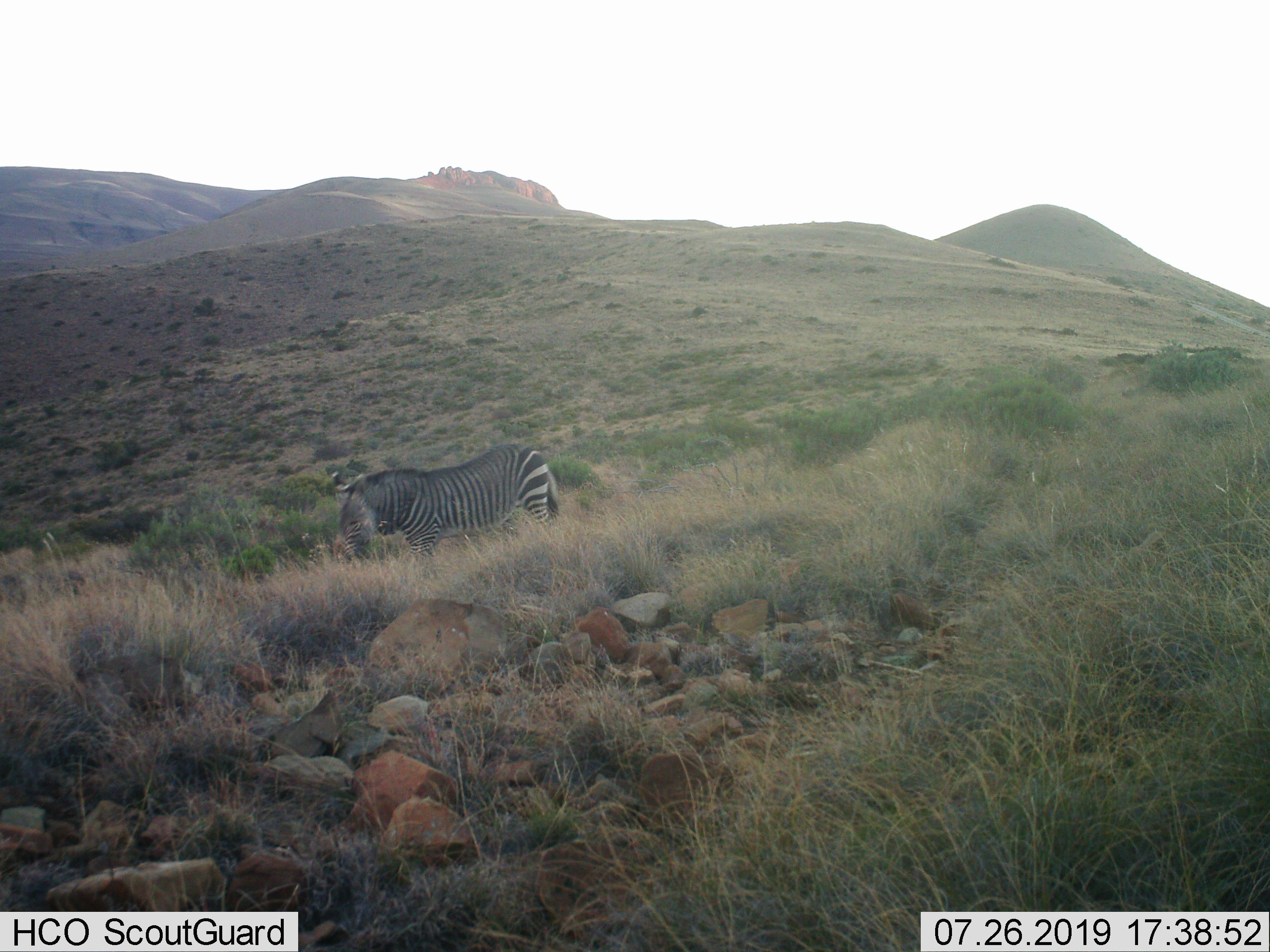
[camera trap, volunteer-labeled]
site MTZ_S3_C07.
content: unidentified animal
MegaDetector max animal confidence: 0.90